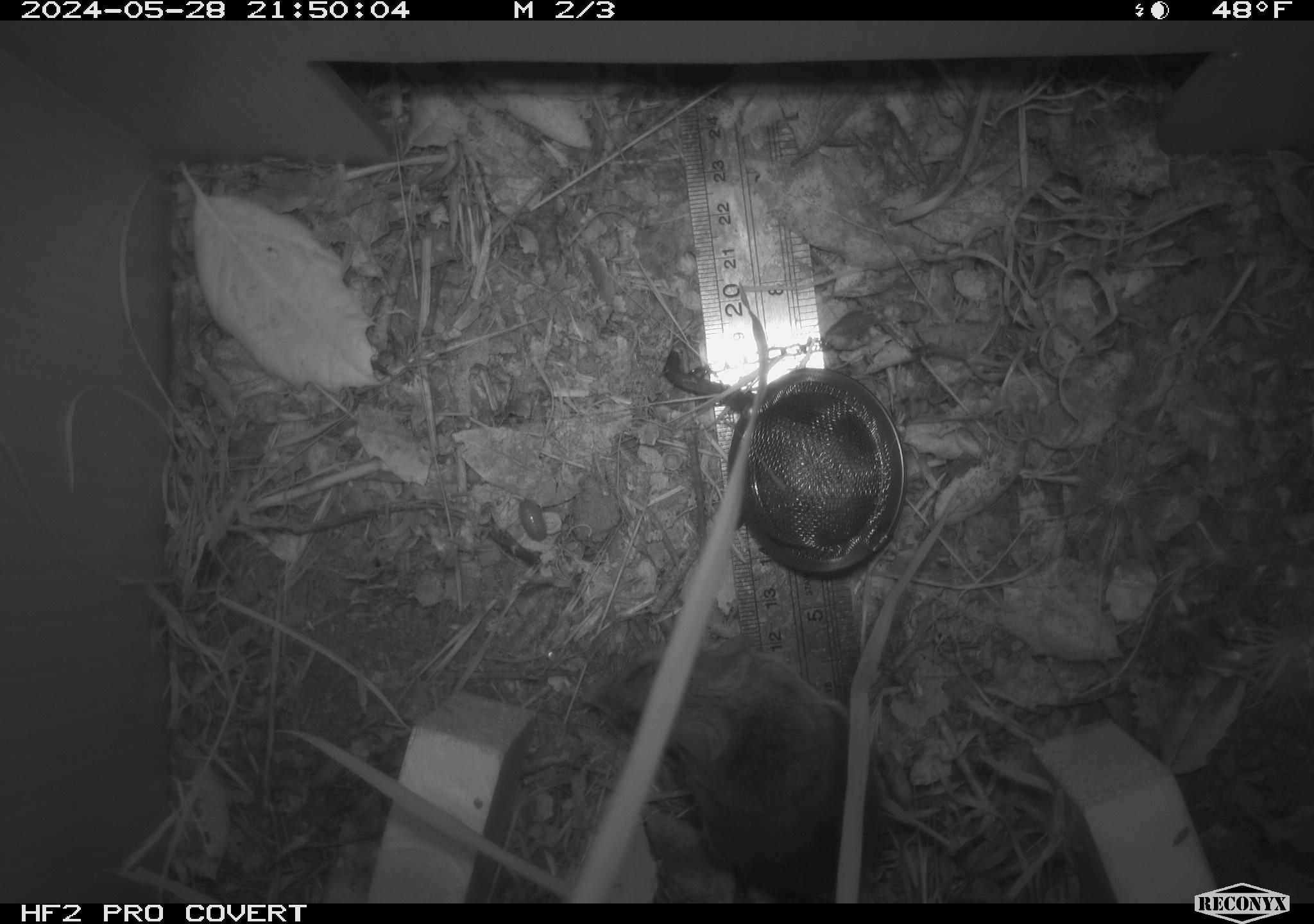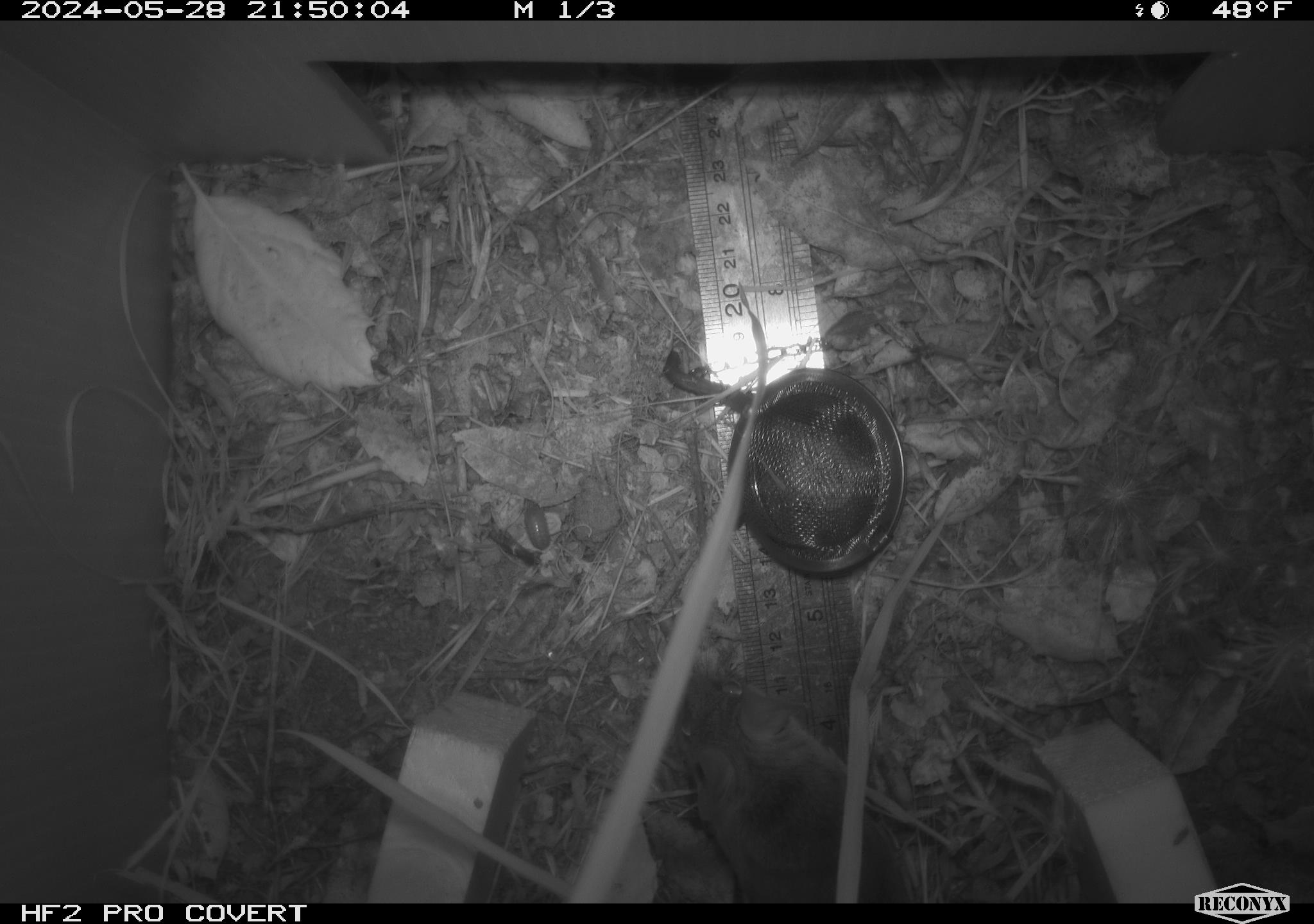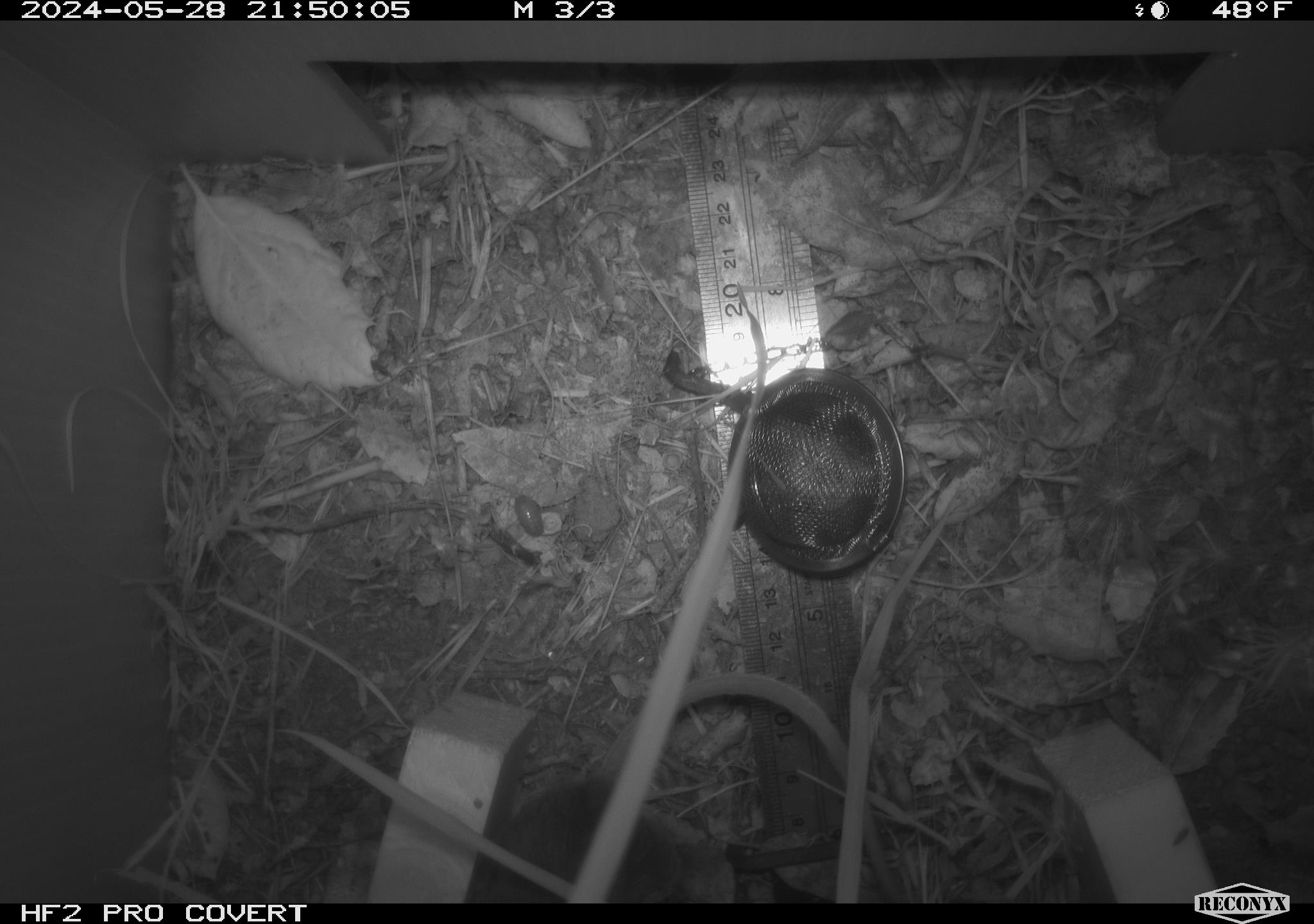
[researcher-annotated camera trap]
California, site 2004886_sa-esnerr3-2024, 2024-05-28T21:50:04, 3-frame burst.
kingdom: Animalia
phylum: Chordata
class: Mammalia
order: Rodentia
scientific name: Rodentia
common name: rodent